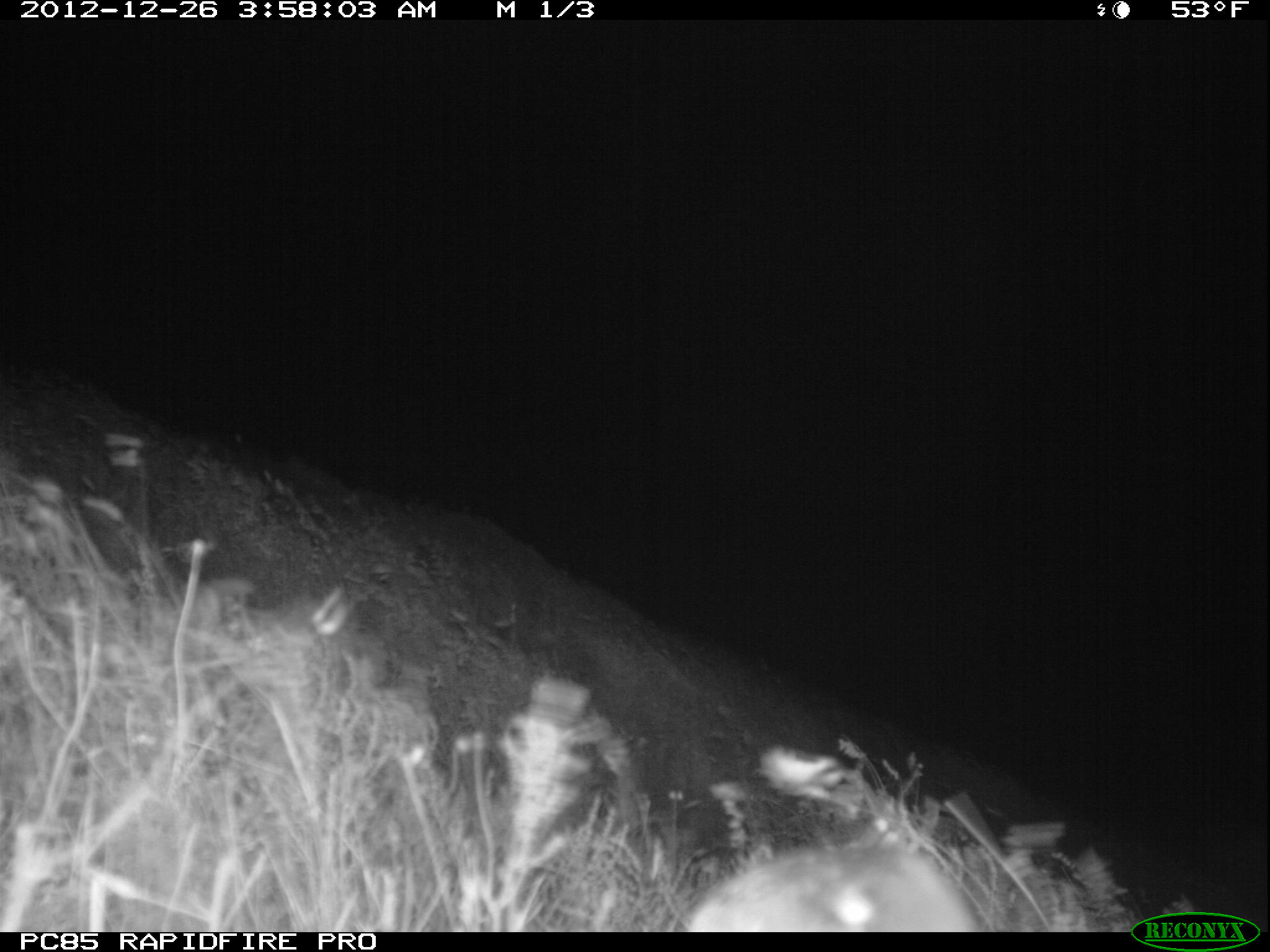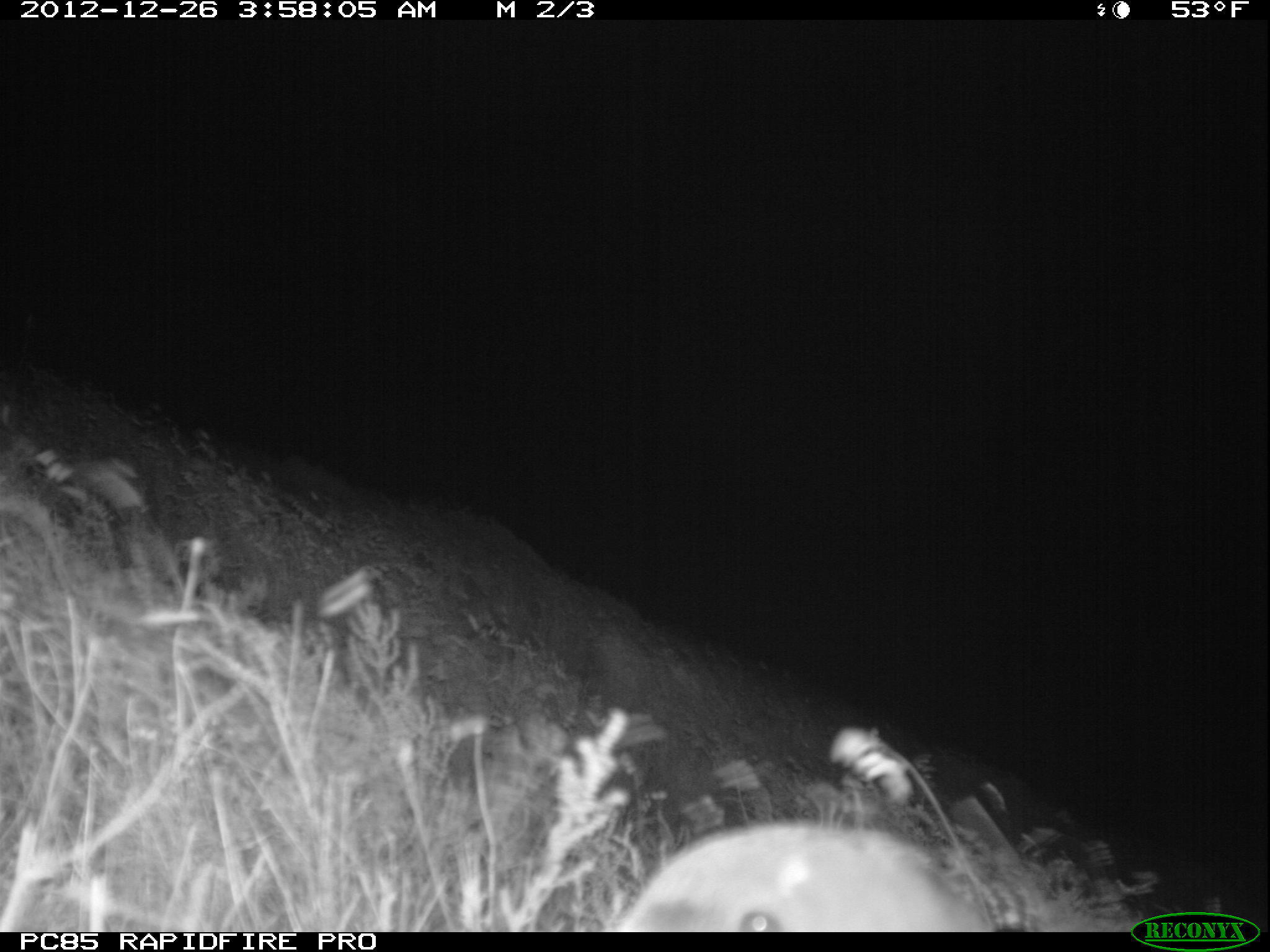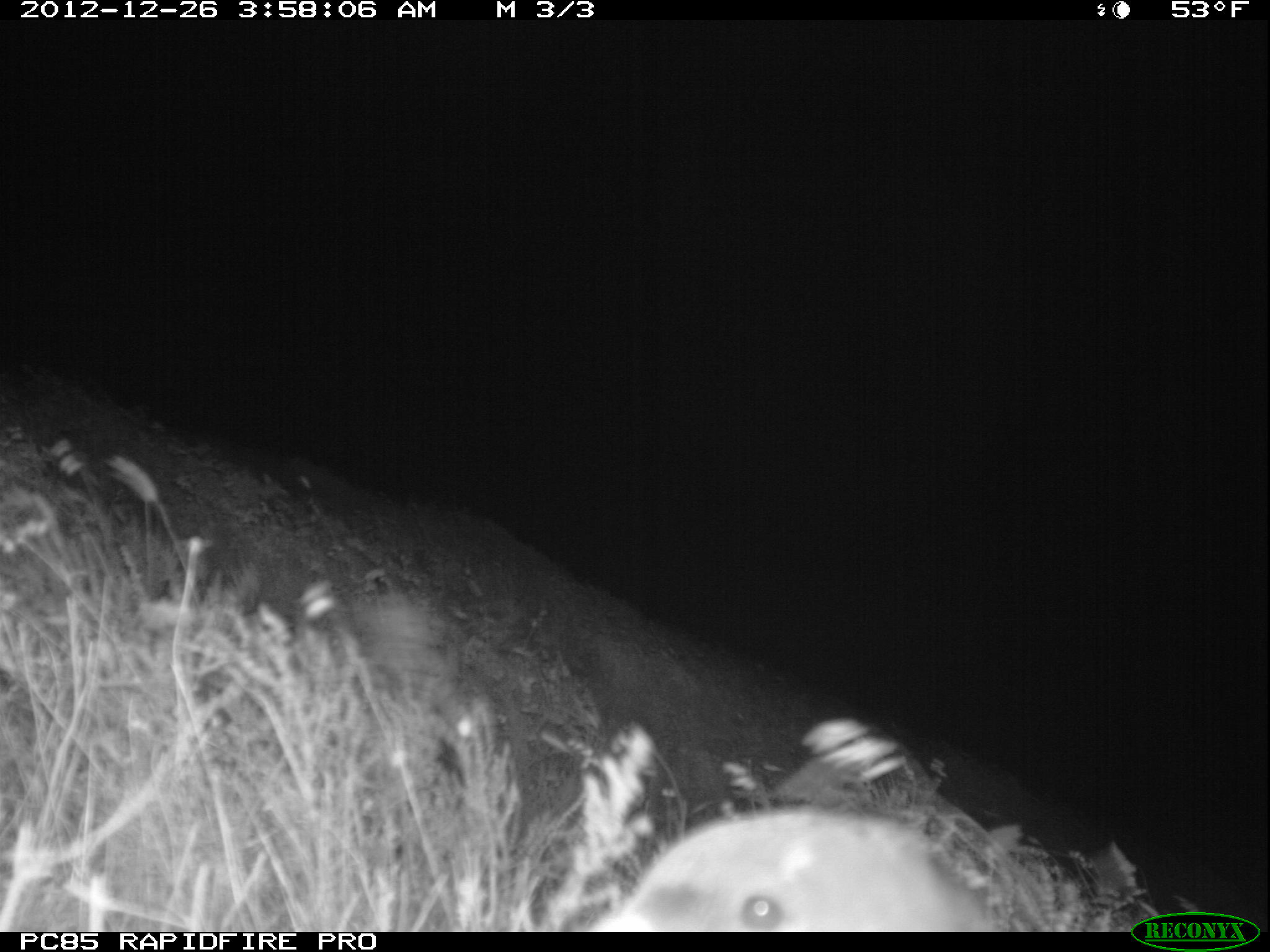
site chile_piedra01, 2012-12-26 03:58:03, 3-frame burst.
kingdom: Animalia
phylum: Chordata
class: Aves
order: Procellariiformes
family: Procellariidae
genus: Calonectris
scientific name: Calonectris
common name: shearwater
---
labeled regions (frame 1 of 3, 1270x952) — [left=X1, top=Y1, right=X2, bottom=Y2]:
shearwater: [left=673, top=844, right=981, bottom=932]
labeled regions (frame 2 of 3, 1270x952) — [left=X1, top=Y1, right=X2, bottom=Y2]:
shearwater: [left=606, top=822, right=998, bottom=934]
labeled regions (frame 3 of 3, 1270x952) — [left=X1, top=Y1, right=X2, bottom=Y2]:
shearwater: [left=592, top=809, right=997, bottom=930]